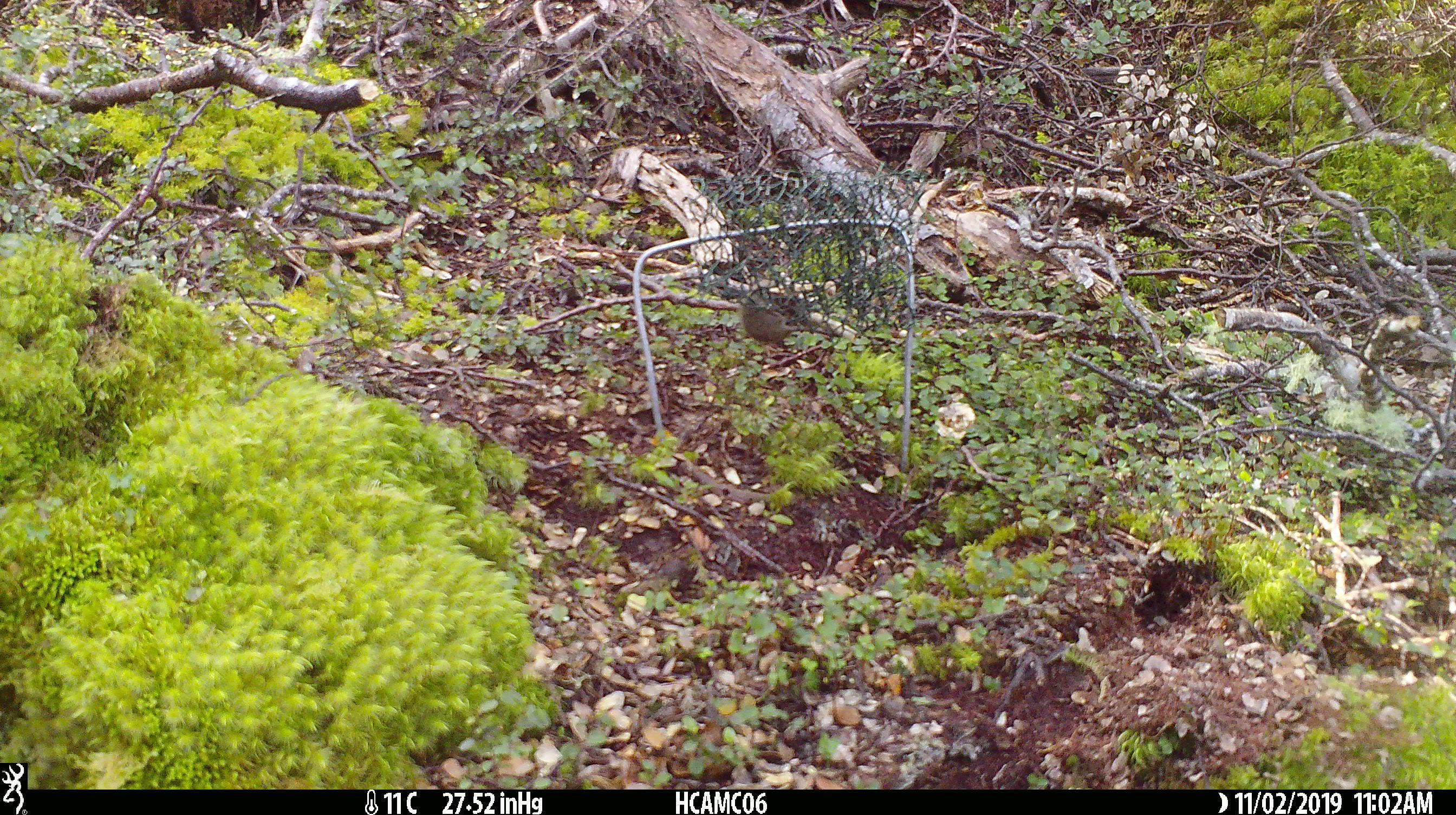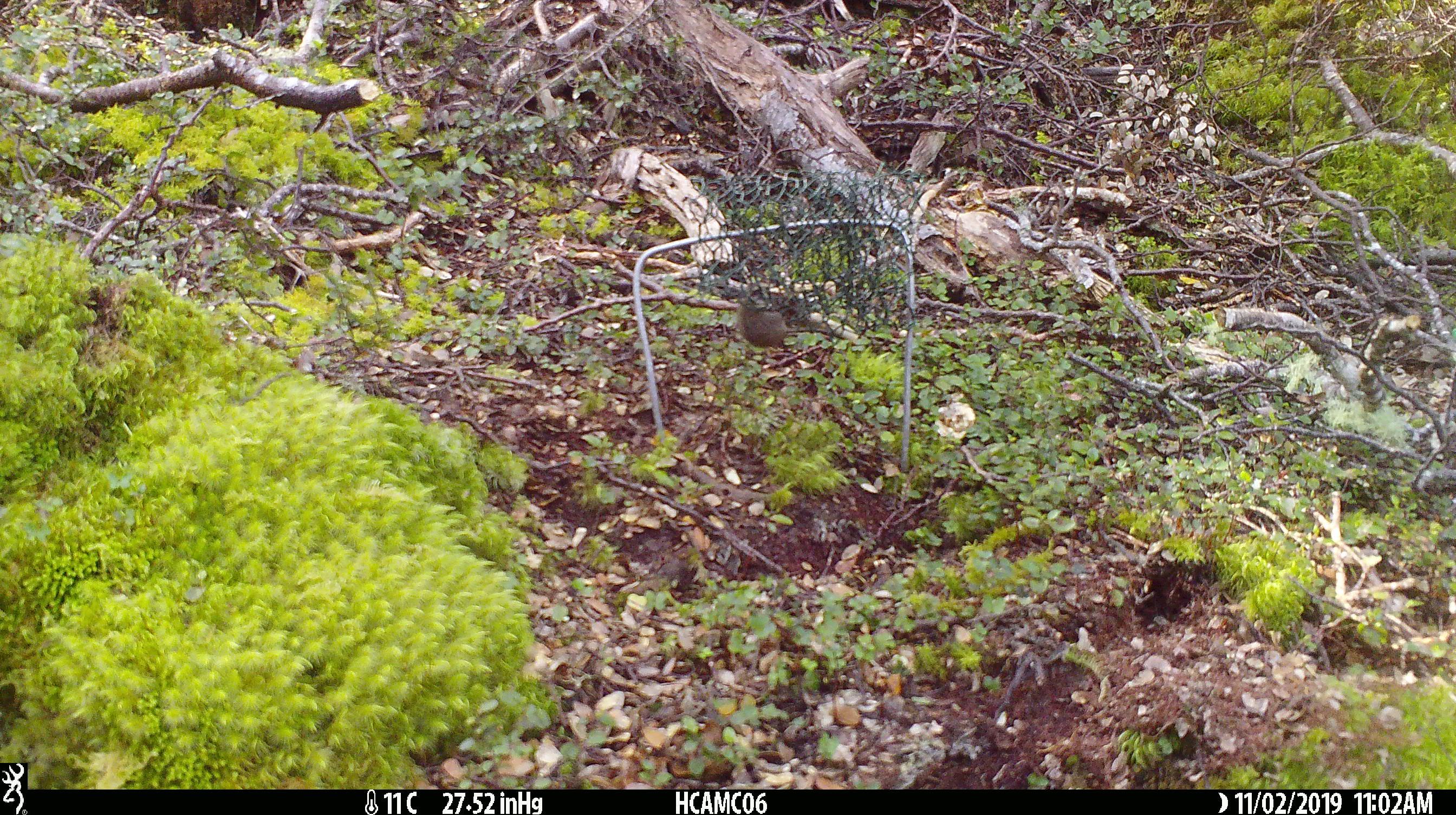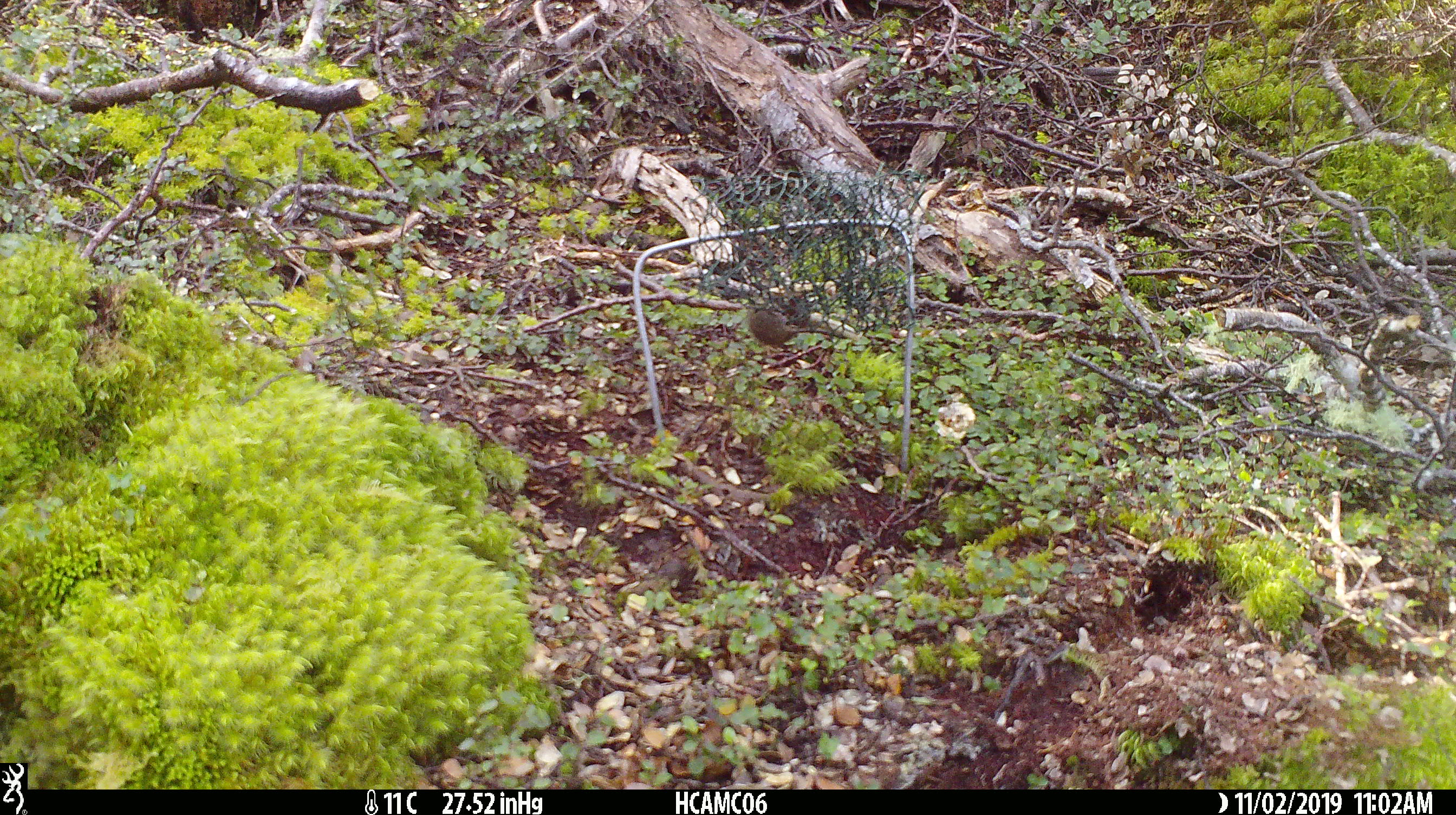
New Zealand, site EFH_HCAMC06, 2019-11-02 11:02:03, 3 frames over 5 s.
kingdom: Animalia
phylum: Chordata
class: Mammalia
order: Rodentia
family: Muridae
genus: Mus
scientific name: Mus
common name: mouse